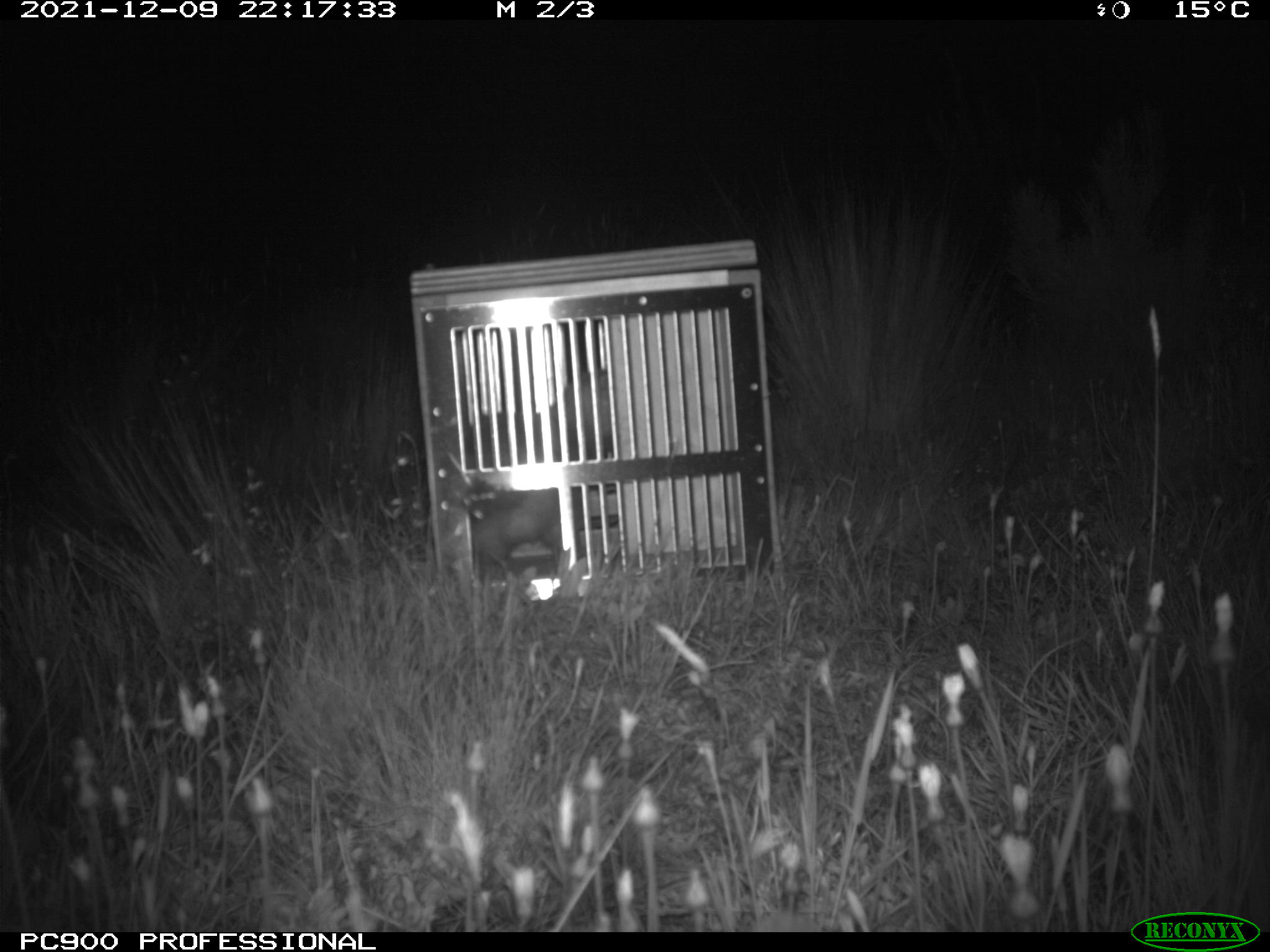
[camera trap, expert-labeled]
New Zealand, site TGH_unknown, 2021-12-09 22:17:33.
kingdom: Animalia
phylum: Chordata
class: Mammalia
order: Carnivora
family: Mustelidae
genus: Mustela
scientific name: Mustela furo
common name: ferret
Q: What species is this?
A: Ferret (Mustela furo).